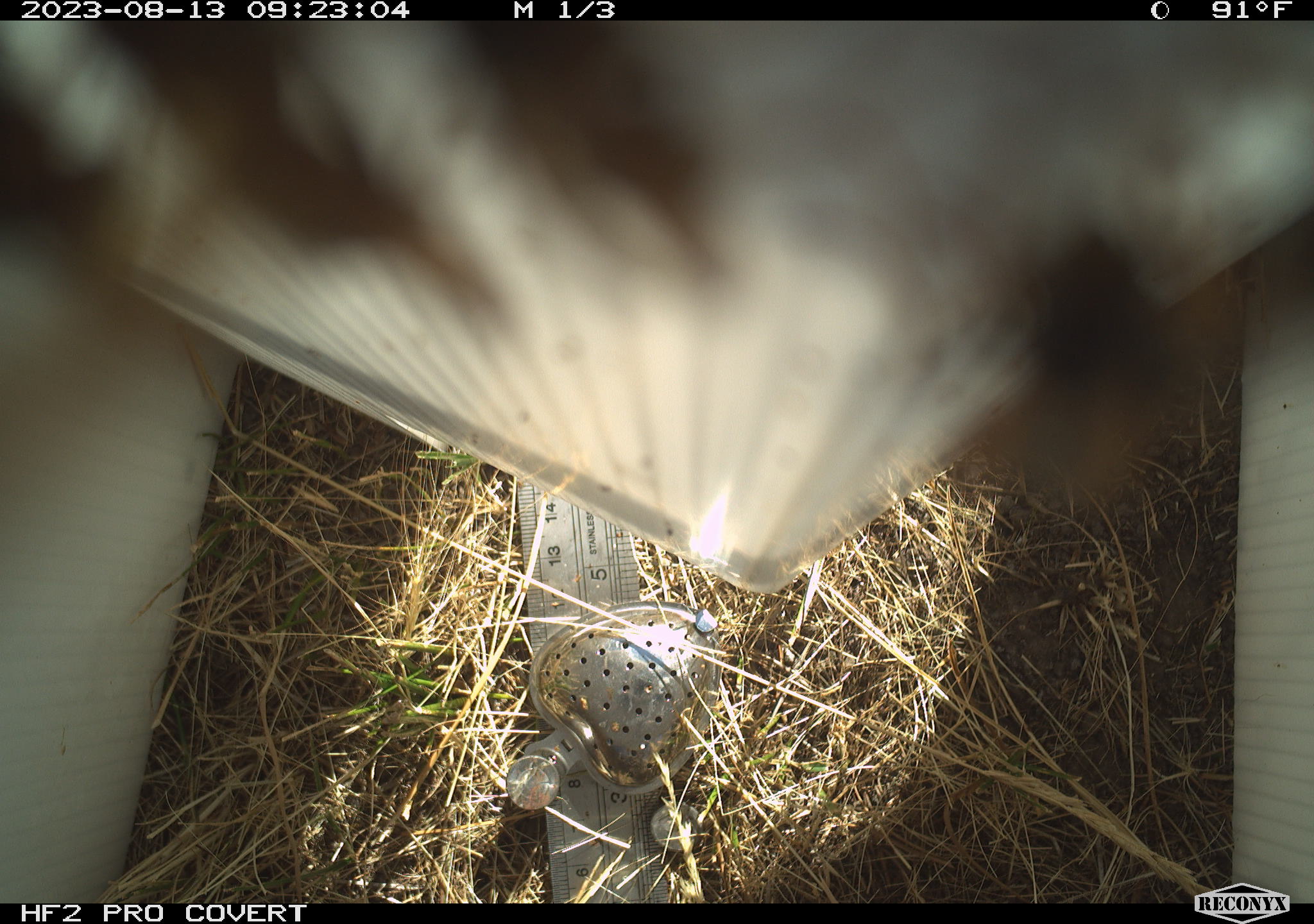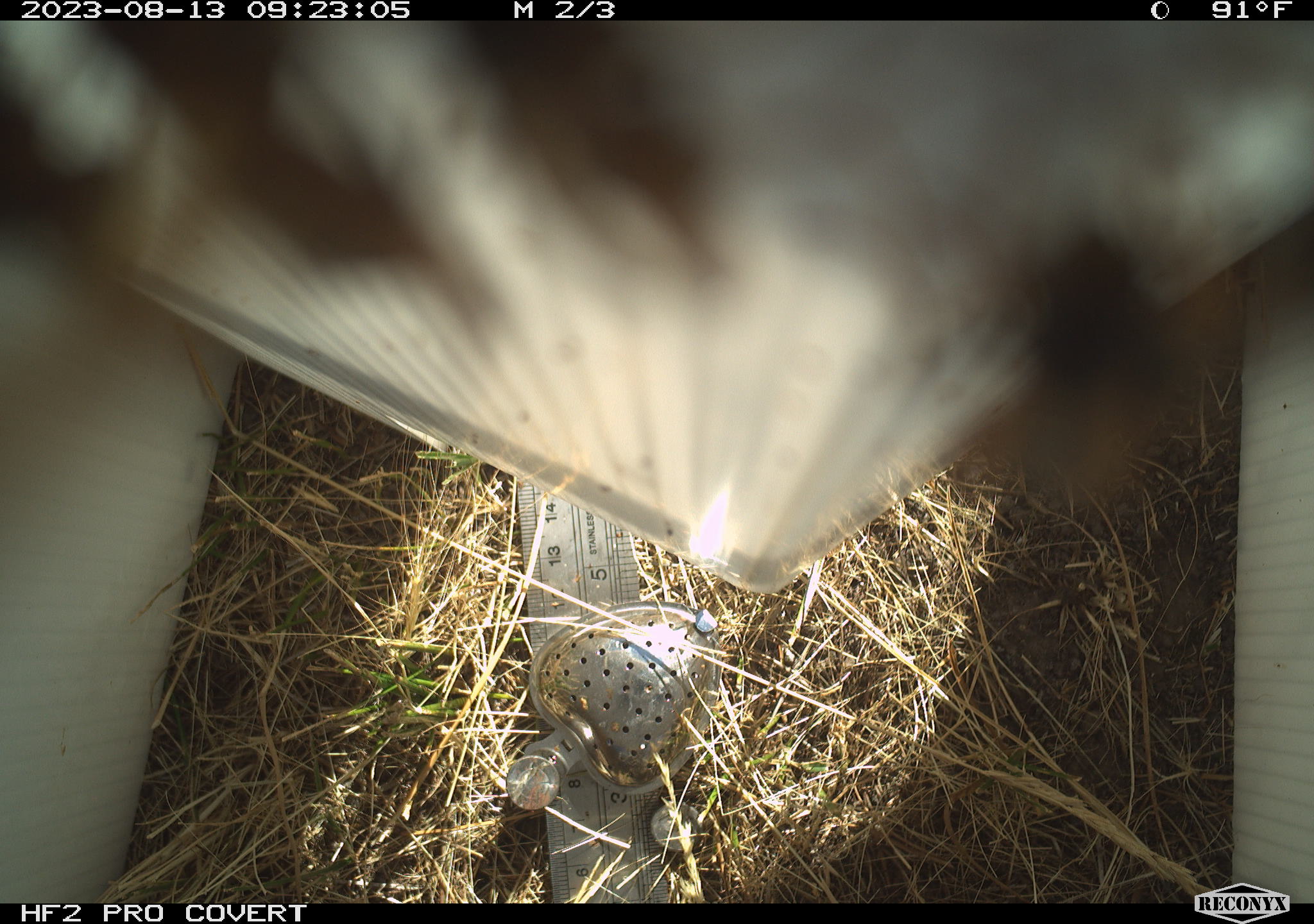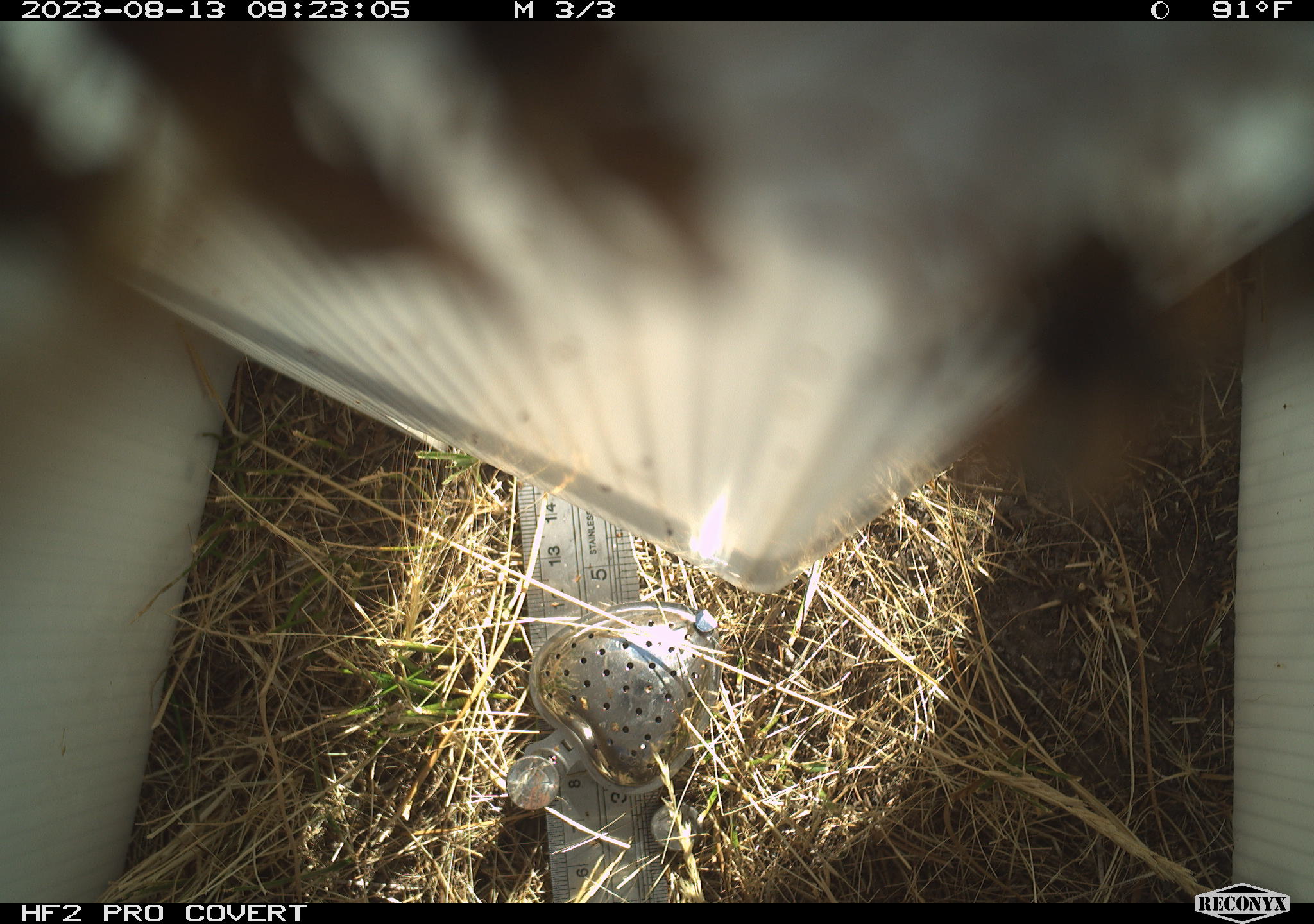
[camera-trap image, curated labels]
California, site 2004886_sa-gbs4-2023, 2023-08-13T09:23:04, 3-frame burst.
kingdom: Animalia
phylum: Arthropoda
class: Insecta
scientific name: Insecta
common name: insect